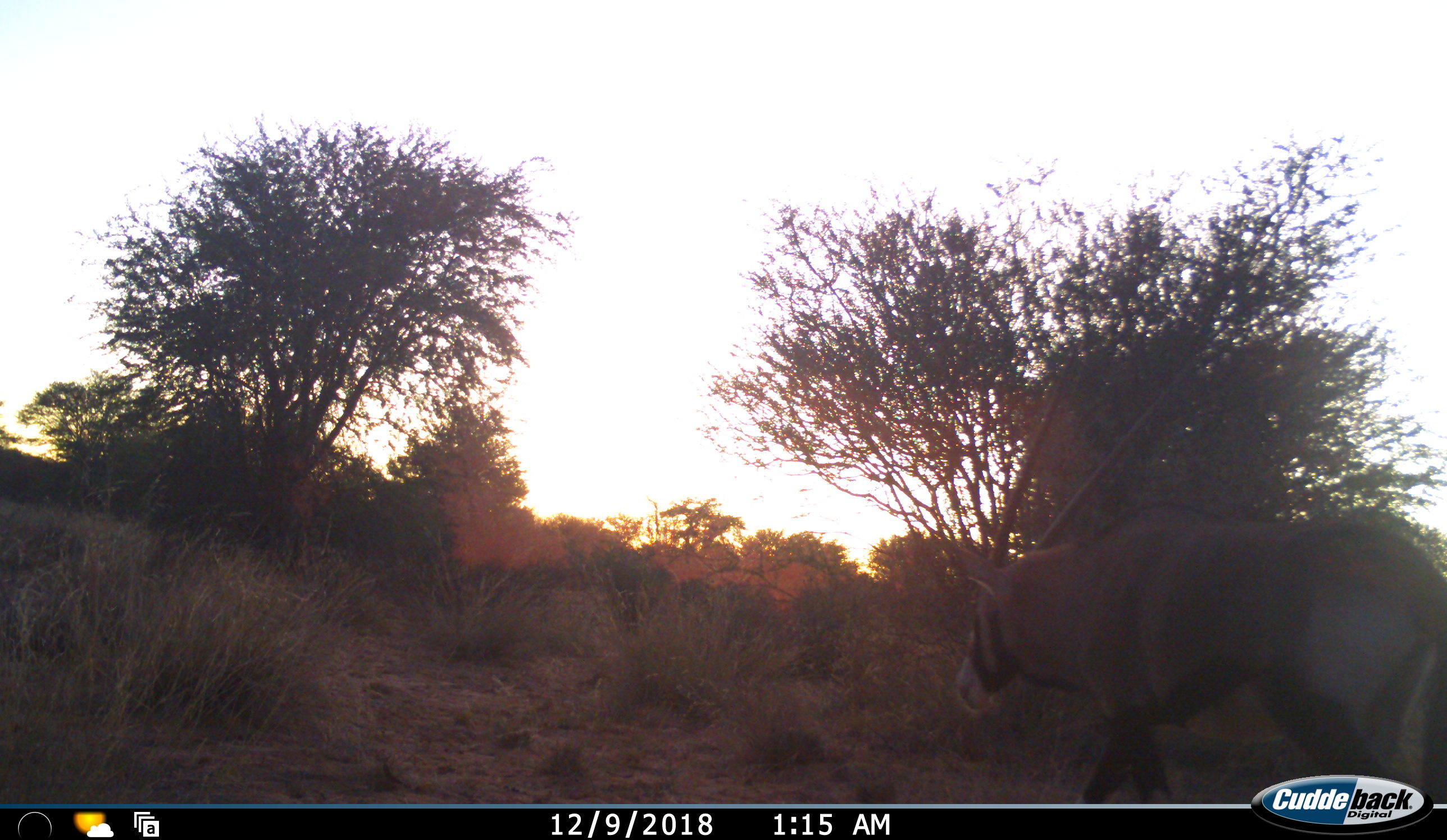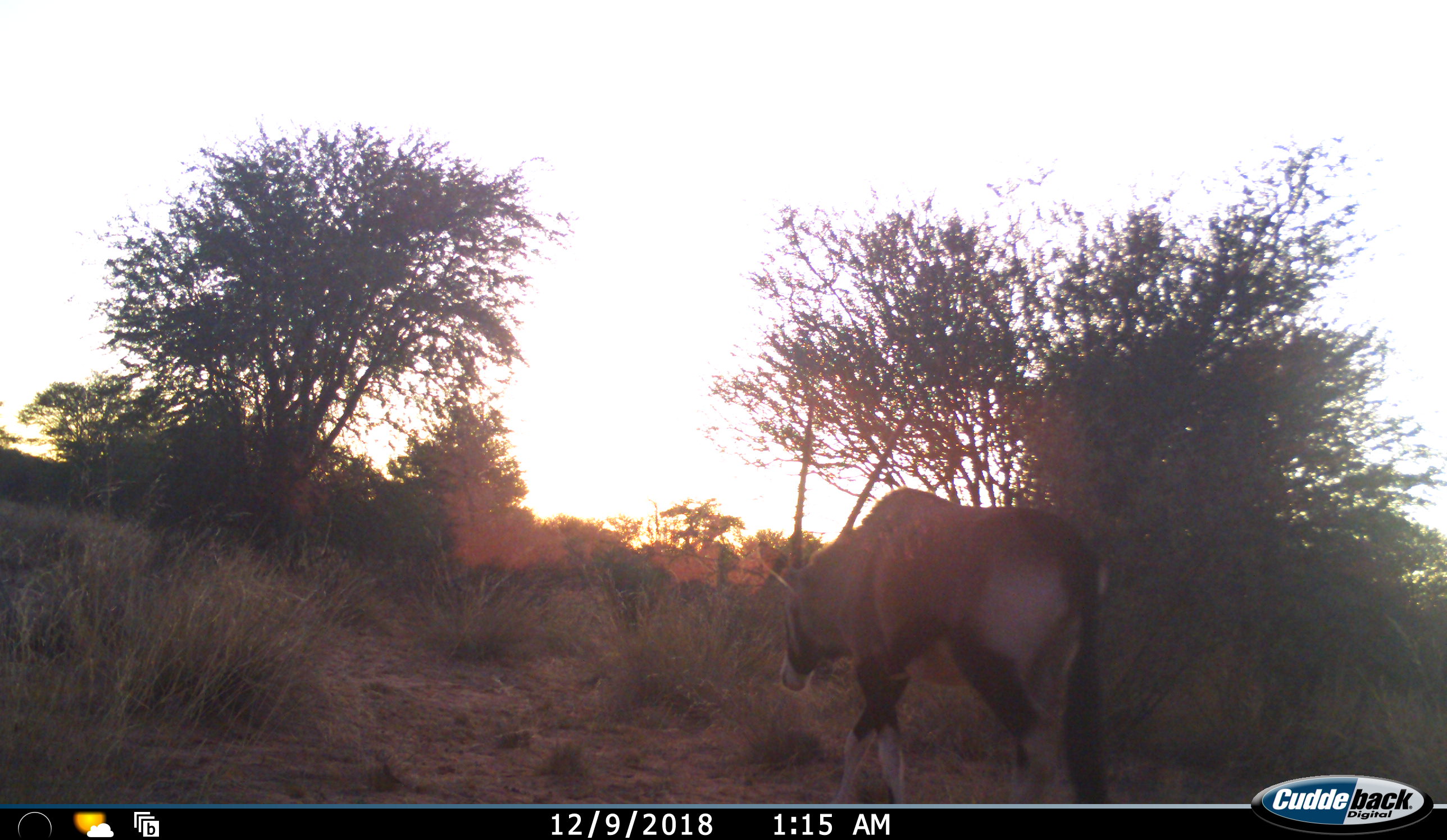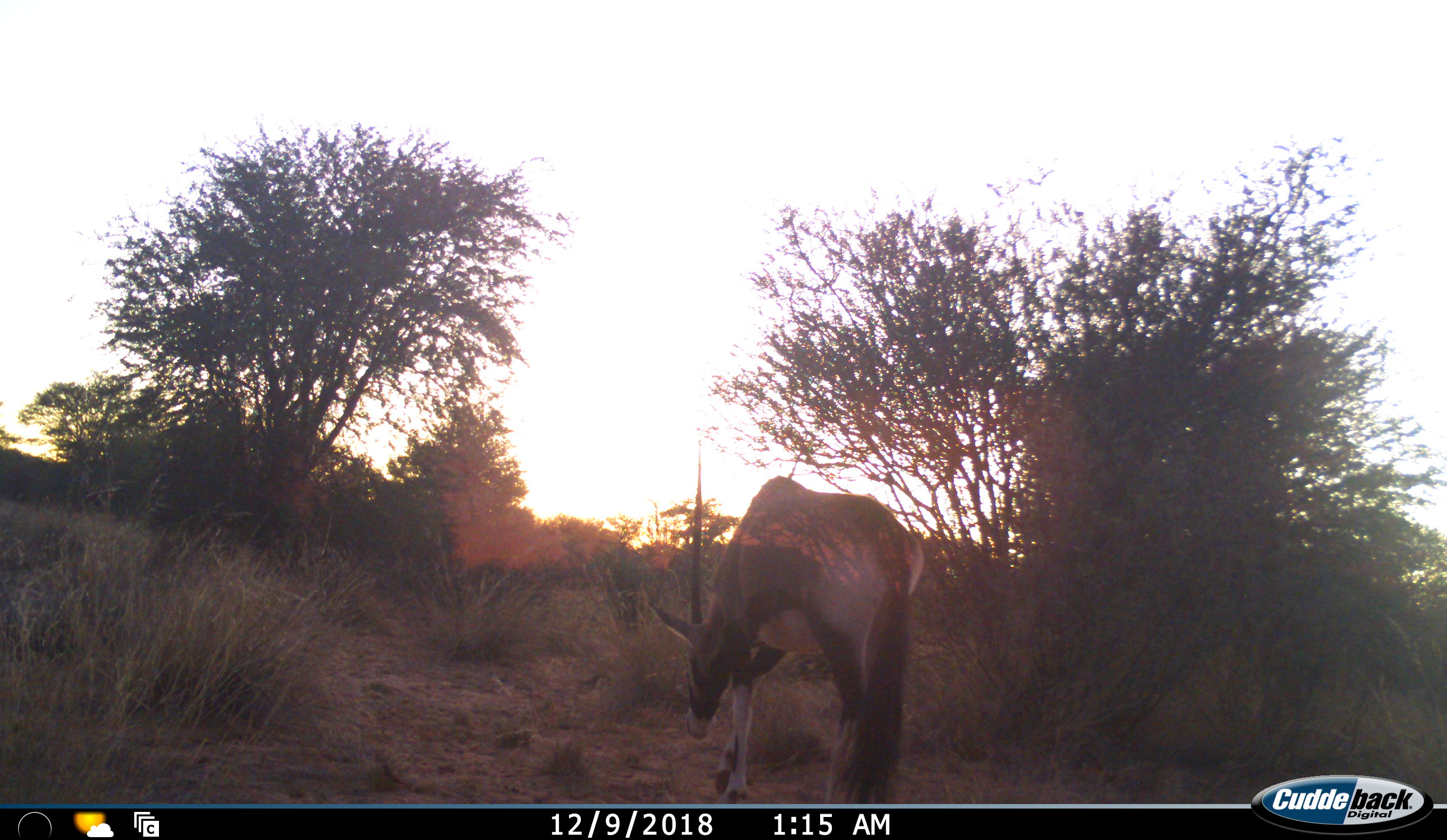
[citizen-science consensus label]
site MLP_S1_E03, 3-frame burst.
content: unidentified animal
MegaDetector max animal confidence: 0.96